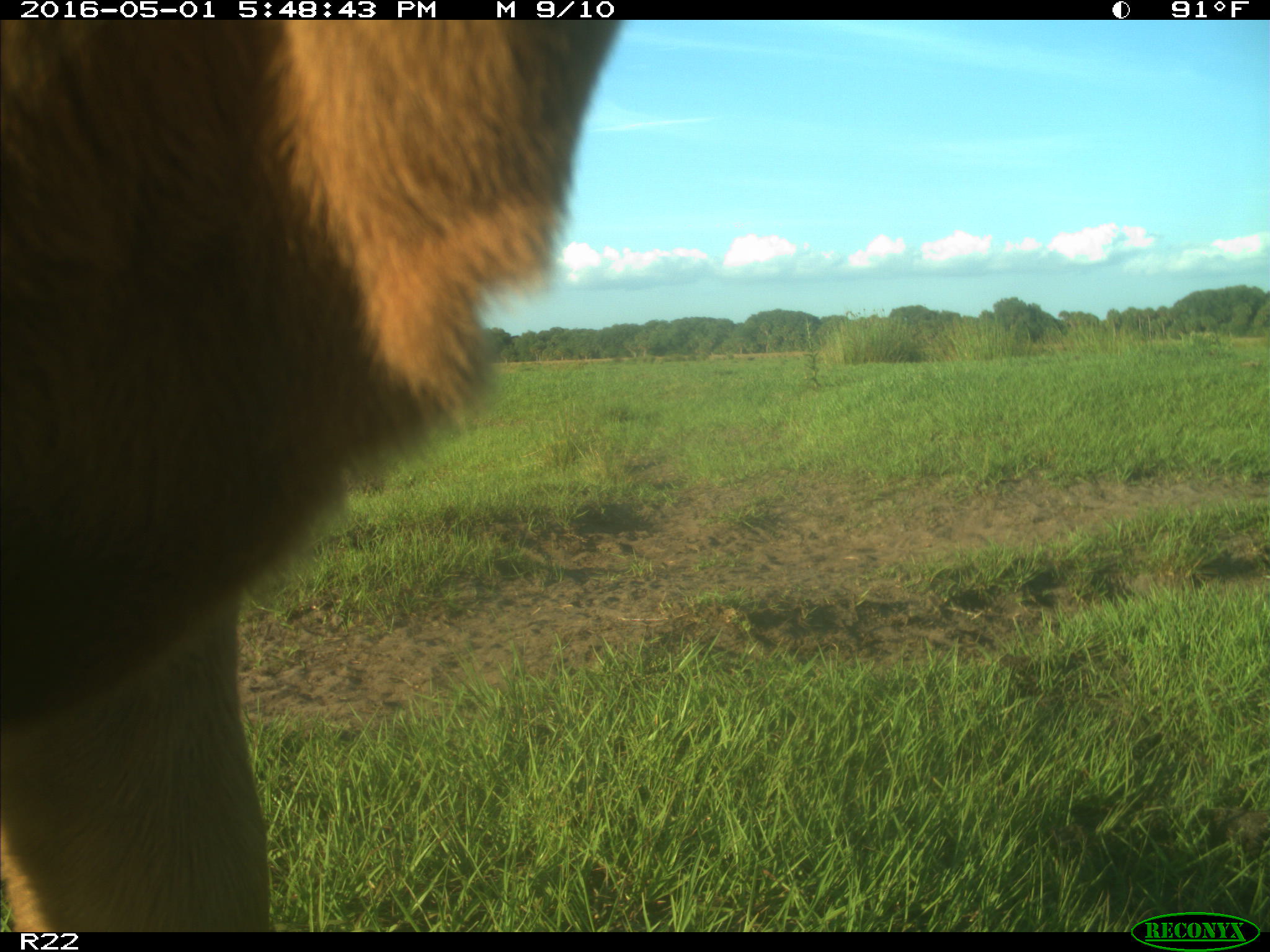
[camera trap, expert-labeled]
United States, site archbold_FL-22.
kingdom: Animalia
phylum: Chordata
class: Mammalia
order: Artiodactyla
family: Bovidae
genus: Bos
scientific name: Bos taurus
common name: domestic cow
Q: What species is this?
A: Bos taurus (domestic cow).